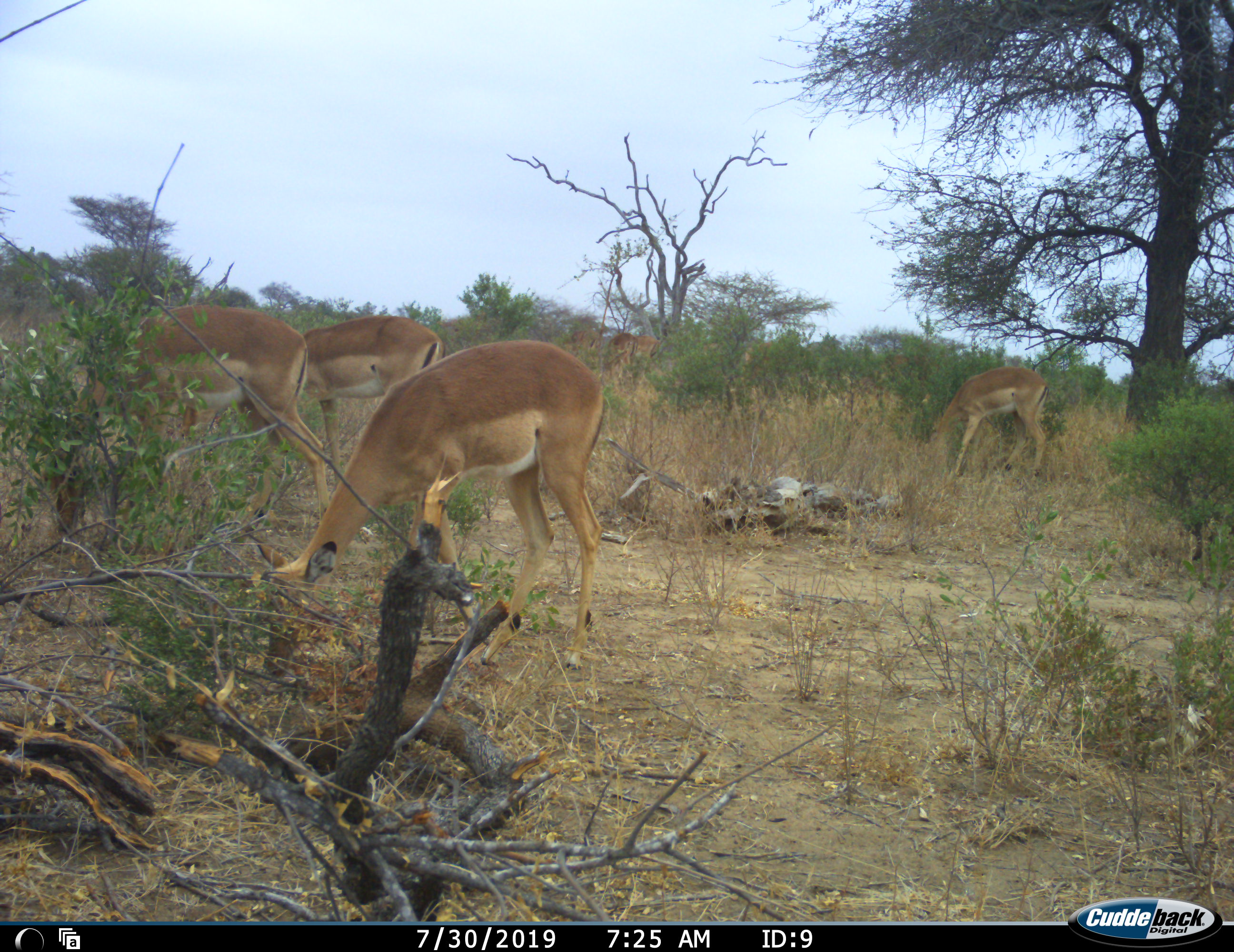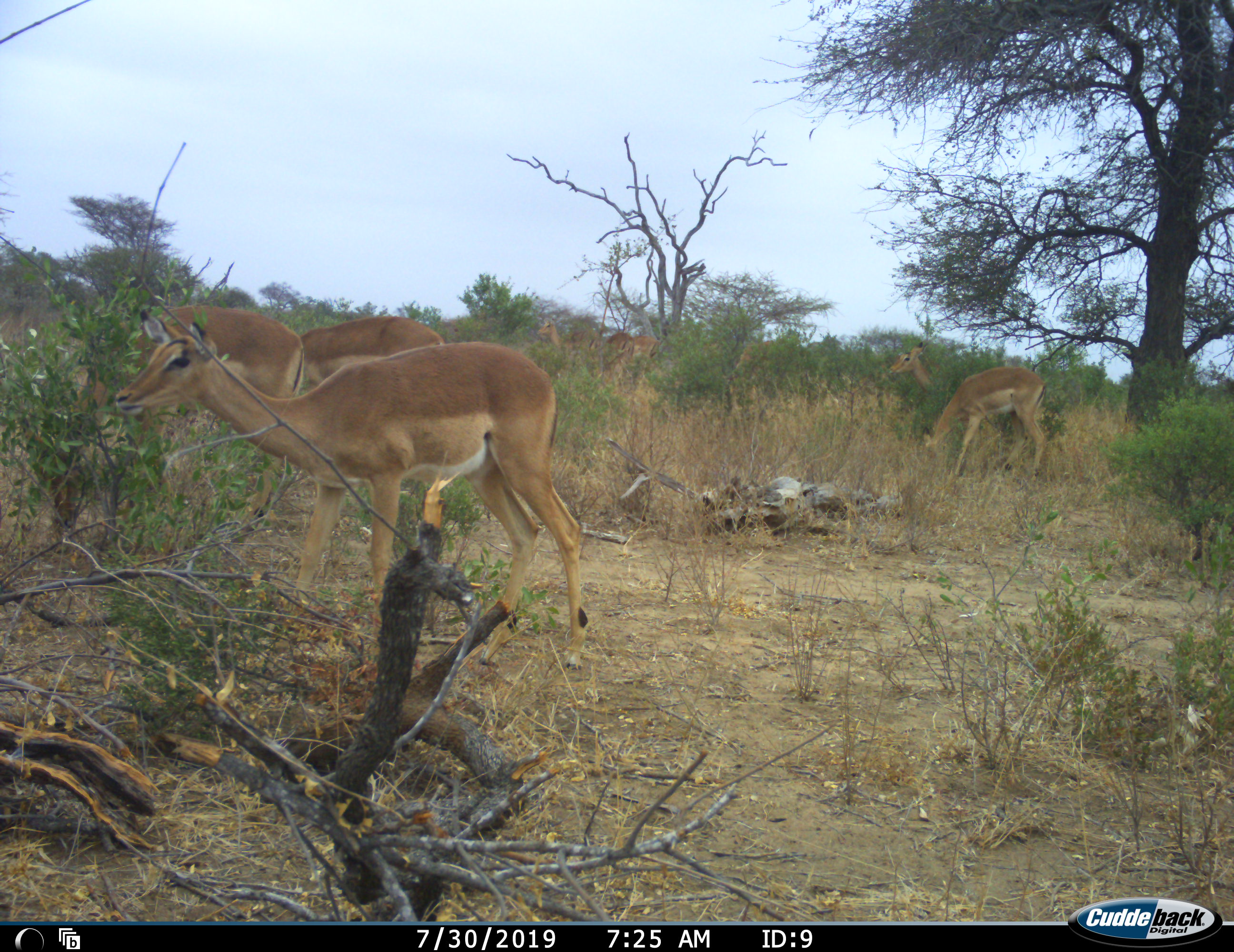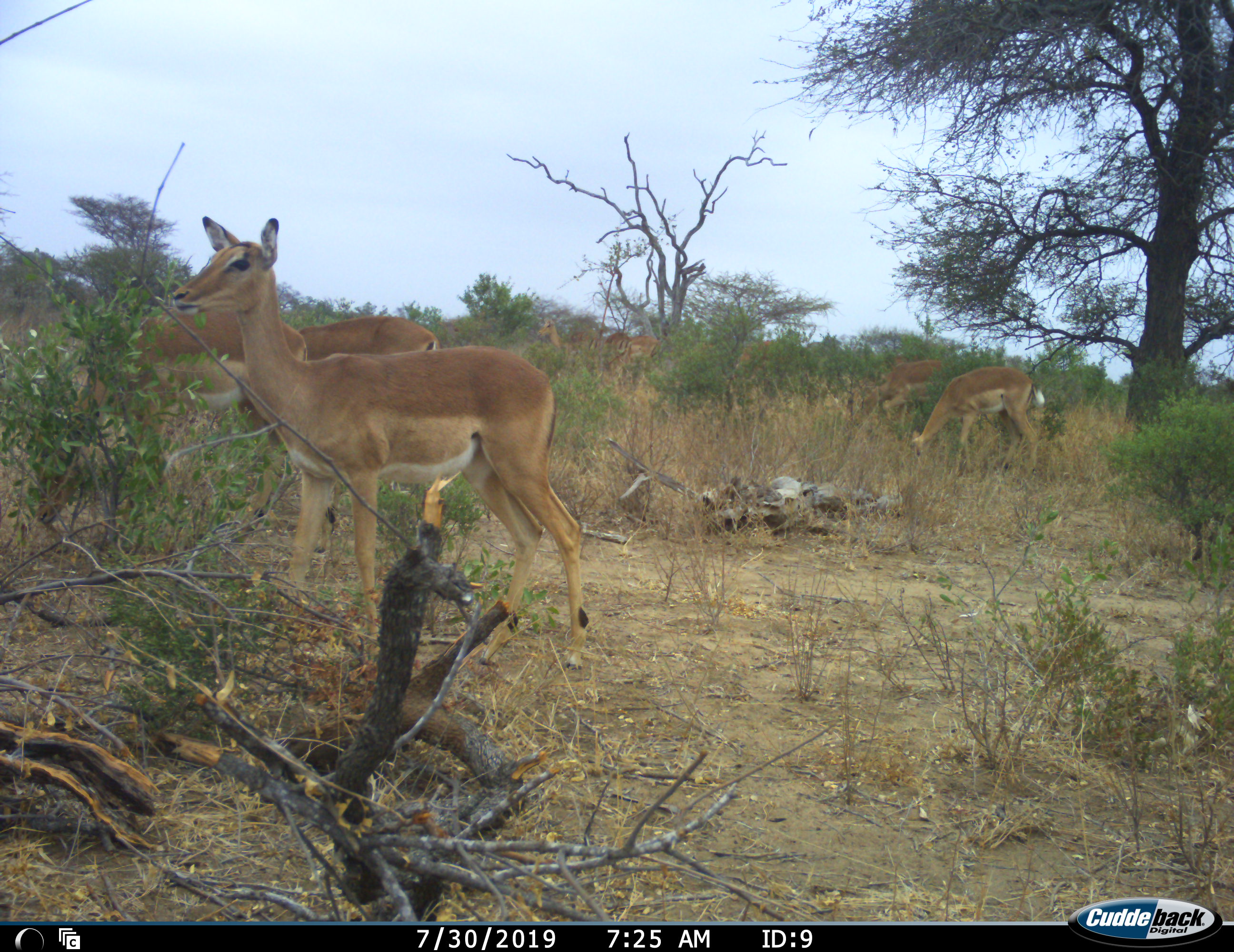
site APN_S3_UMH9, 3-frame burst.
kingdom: Animalia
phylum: Chordata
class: Mammalia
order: Artiodactyla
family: Bovidae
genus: Aepyceros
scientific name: Aepyceros melampus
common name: impala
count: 8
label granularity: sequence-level